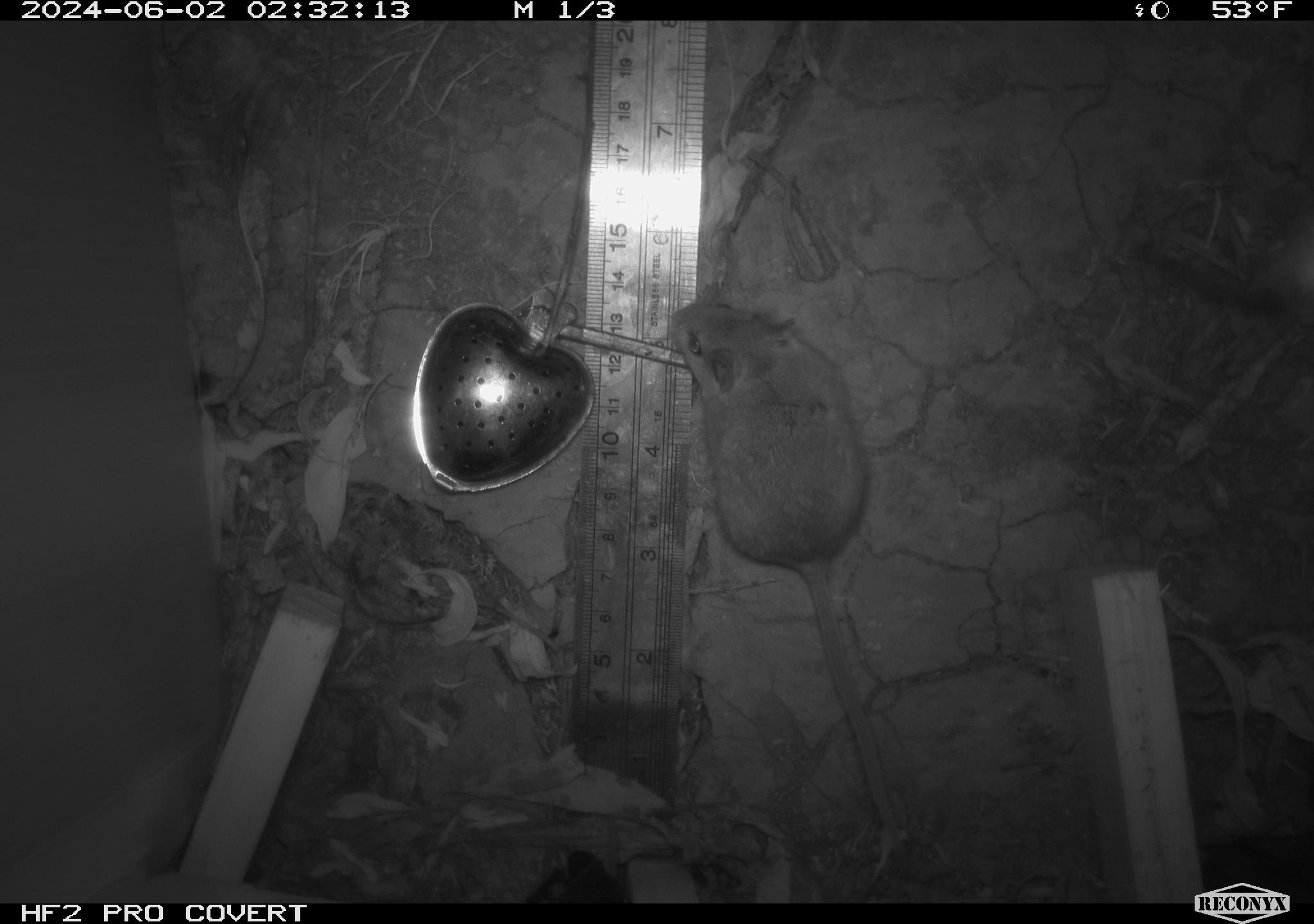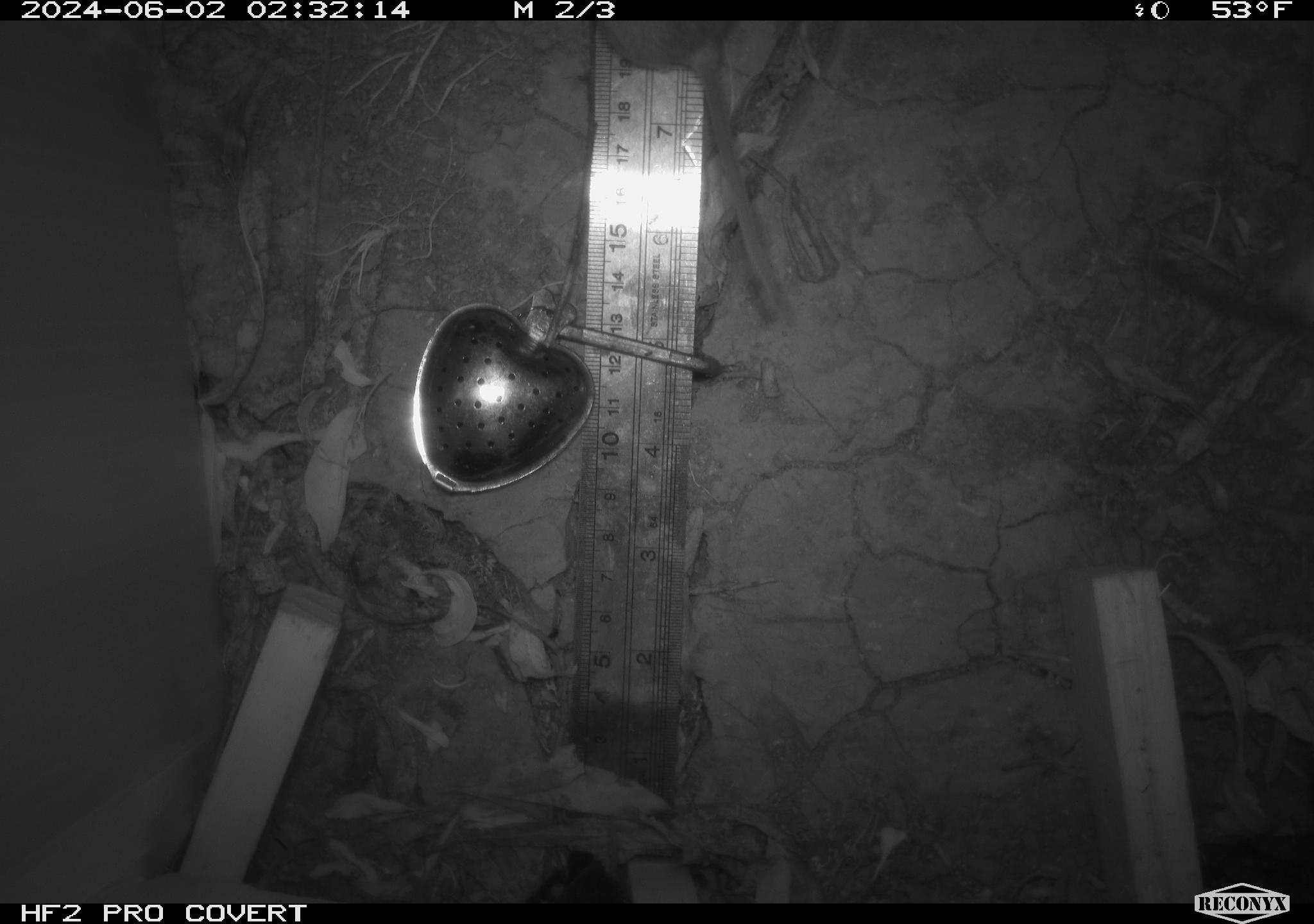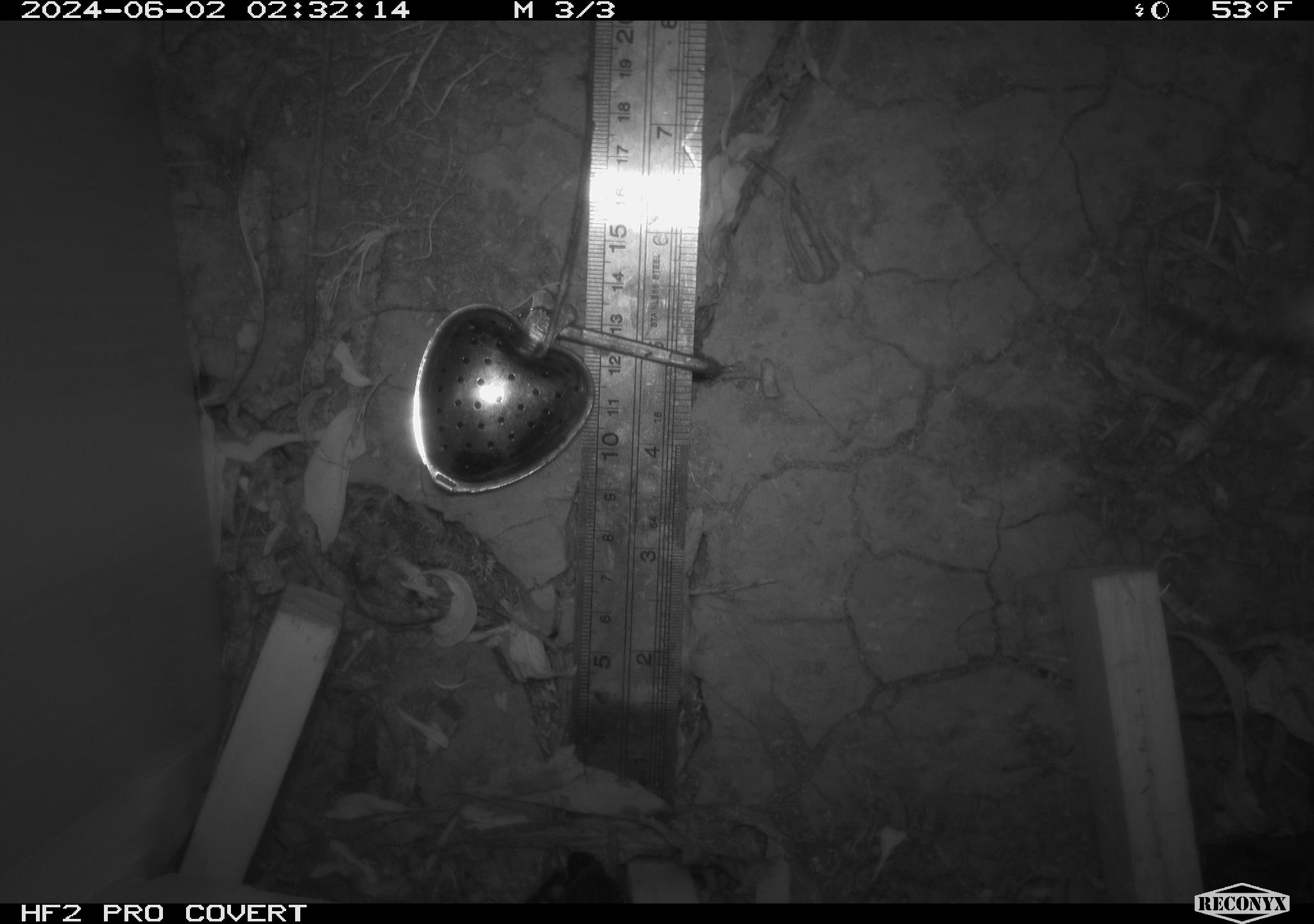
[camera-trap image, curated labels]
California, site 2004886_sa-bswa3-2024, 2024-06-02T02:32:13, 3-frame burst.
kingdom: Animalia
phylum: Chordata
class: Mammalia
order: Rodentia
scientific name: Rodentia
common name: mouse species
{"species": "mouse species (Rodentia)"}